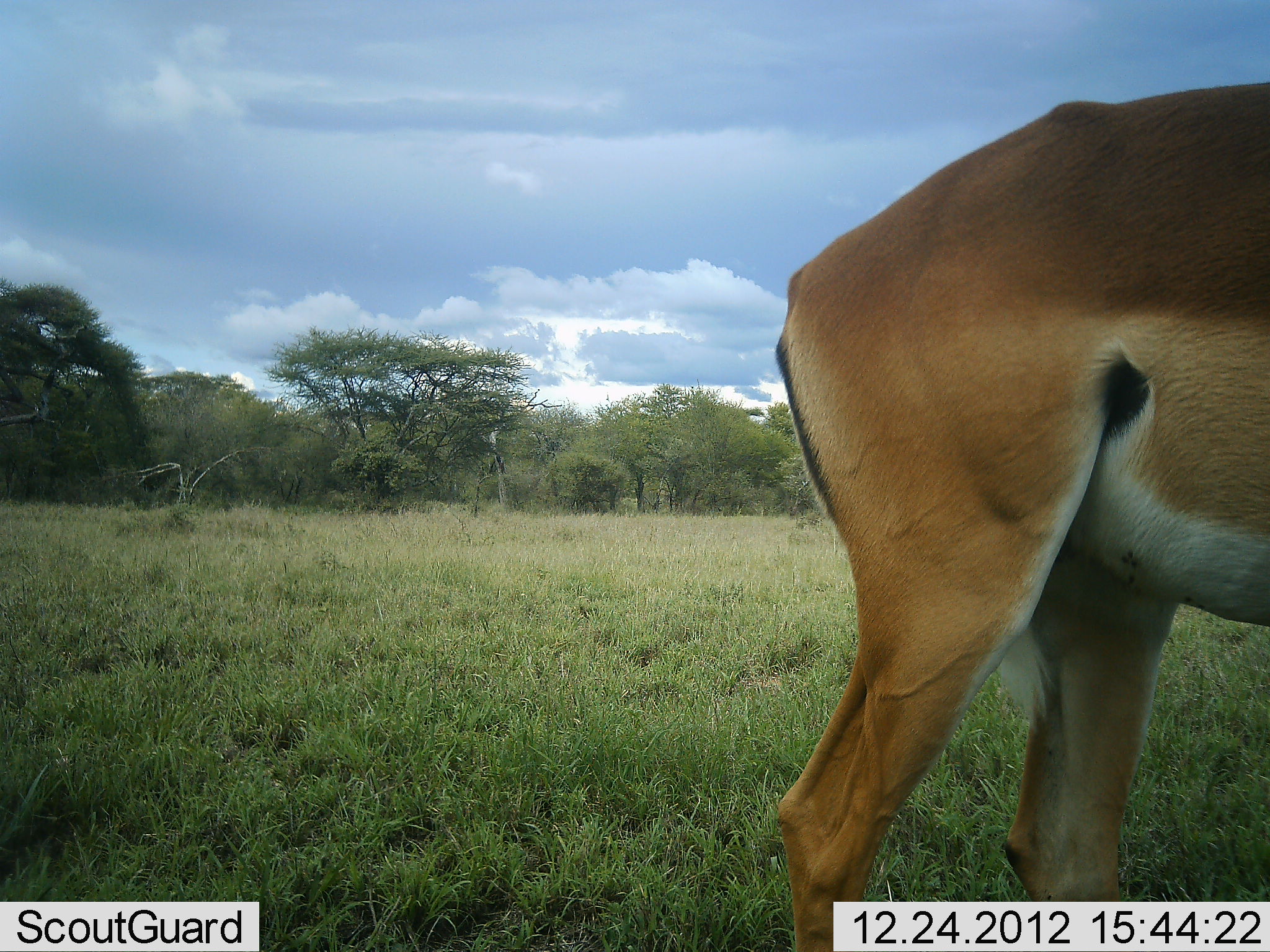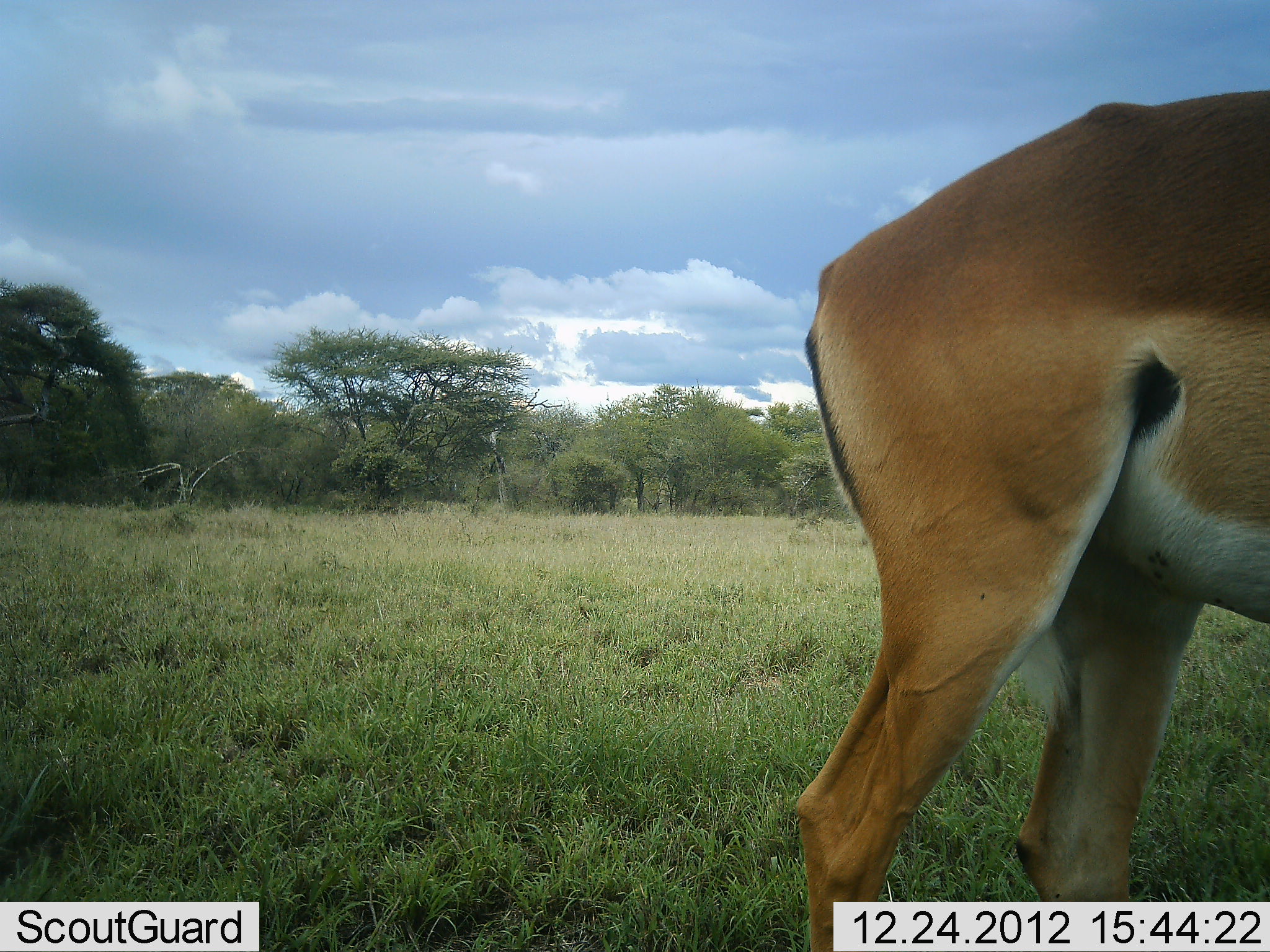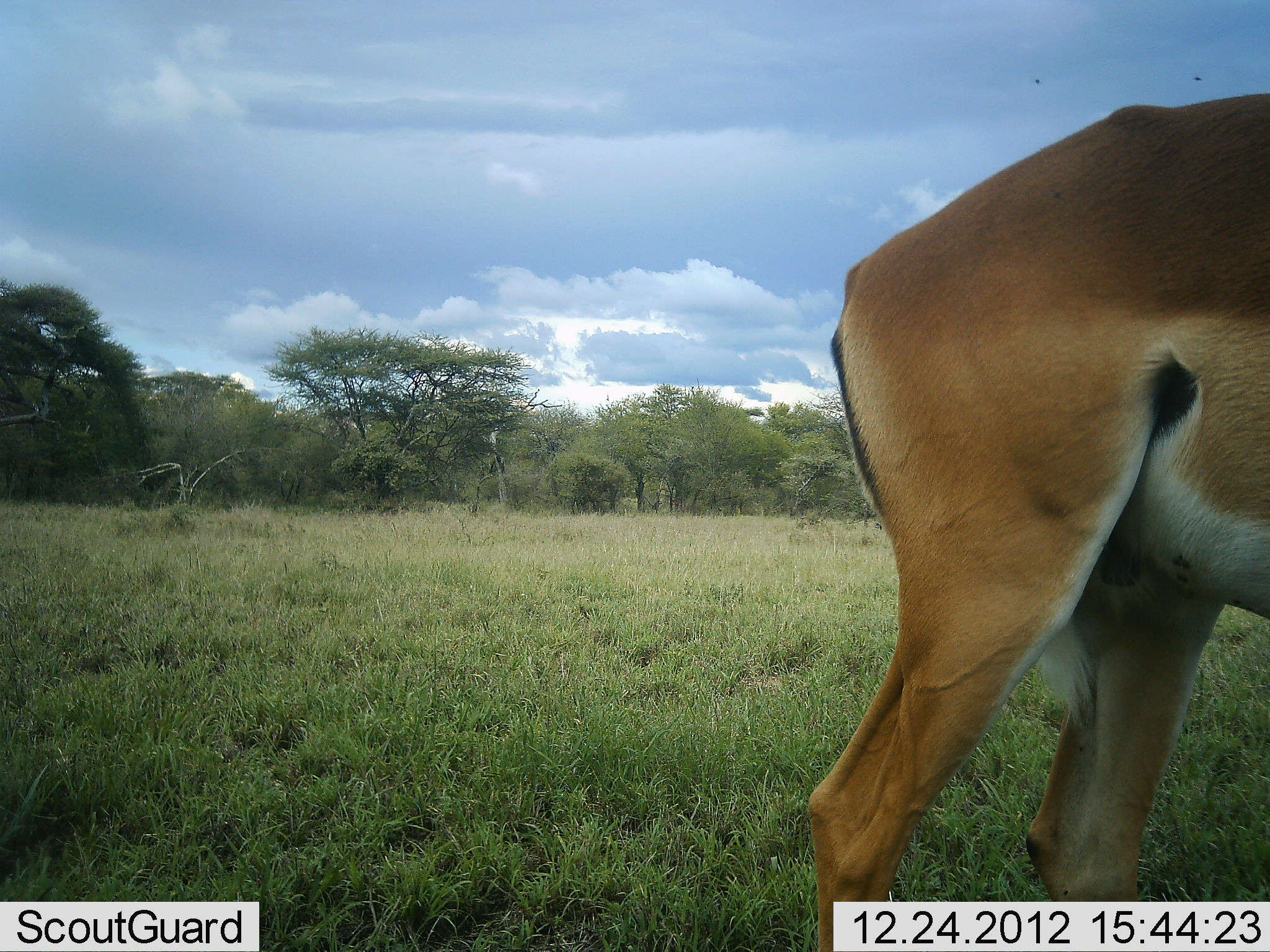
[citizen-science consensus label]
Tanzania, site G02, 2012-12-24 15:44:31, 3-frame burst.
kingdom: Animalia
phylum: Chordata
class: Mammalia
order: Artiodactyla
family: Bovidae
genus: Aepyceros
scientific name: Aepyceros melampus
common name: impala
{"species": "impala (Aepyceros melampus)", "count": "1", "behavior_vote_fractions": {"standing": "100%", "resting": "0%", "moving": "0%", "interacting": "0%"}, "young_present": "0%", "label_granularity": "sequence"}